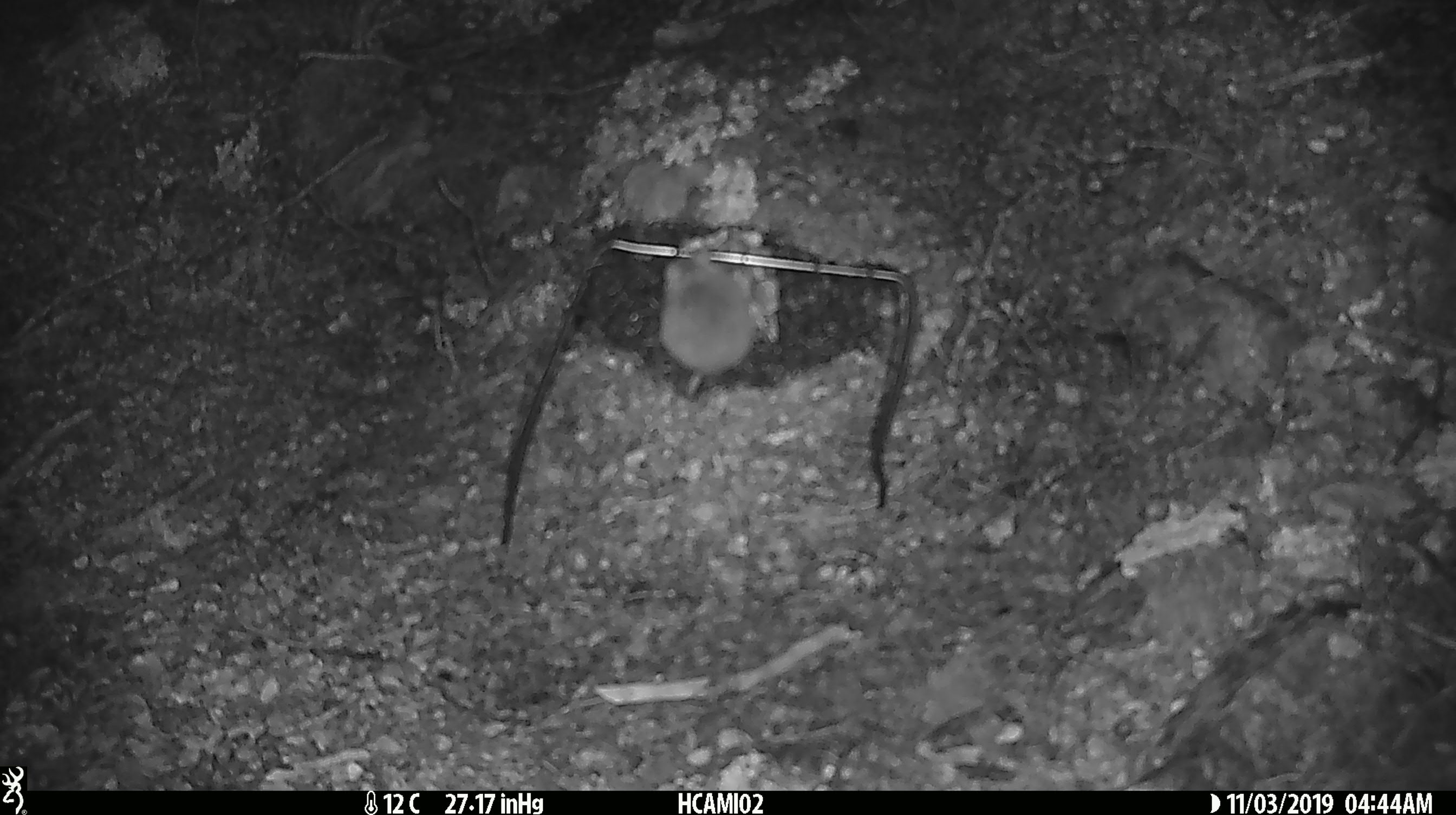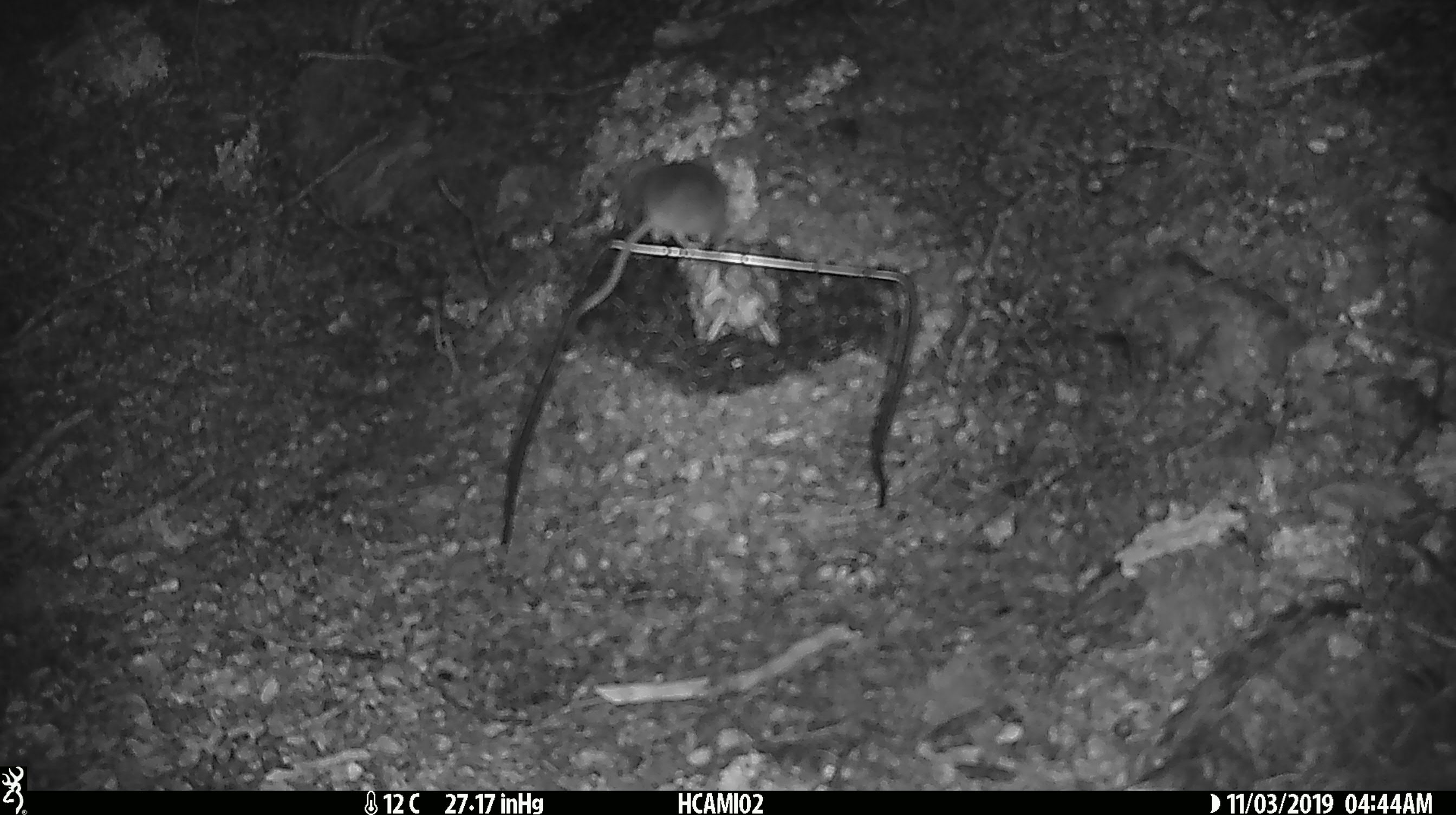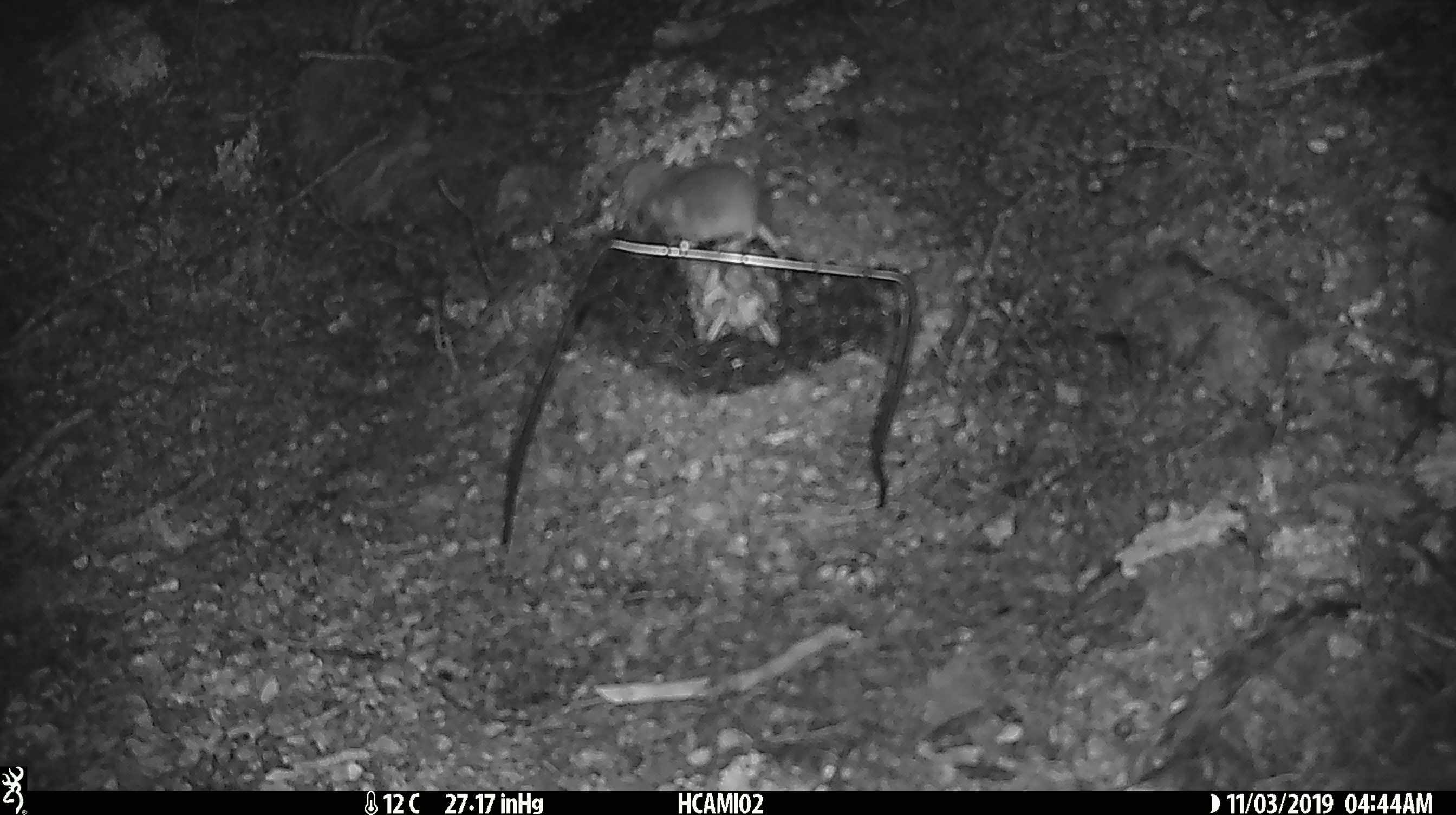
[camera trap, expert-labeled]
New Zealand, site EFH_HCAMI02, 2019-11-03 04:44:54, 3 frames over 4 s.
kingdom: Animalia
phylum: Chordata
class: Mammalia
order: Rodentia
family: Muridae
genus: Mus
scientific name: Mus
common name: mouse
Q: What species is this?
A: Mouse (Mus).